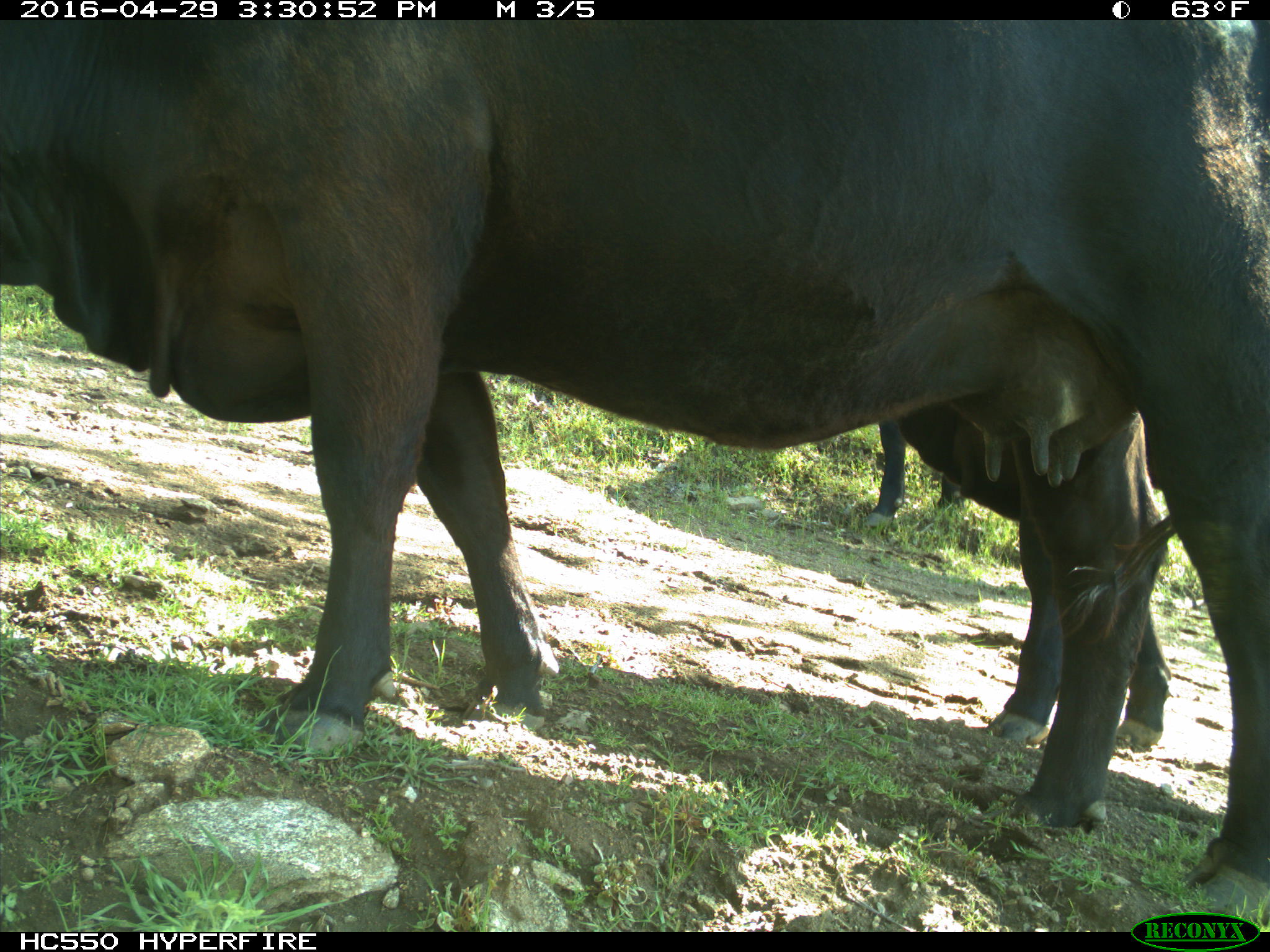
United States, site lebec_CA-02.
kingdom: Animalia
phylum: Chordata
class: Mammalia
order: Artiodactyla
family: Bovidae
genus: Bos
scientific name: Bos taurus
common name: domestic cow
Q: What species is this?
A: Bos taurus (domestic cow).